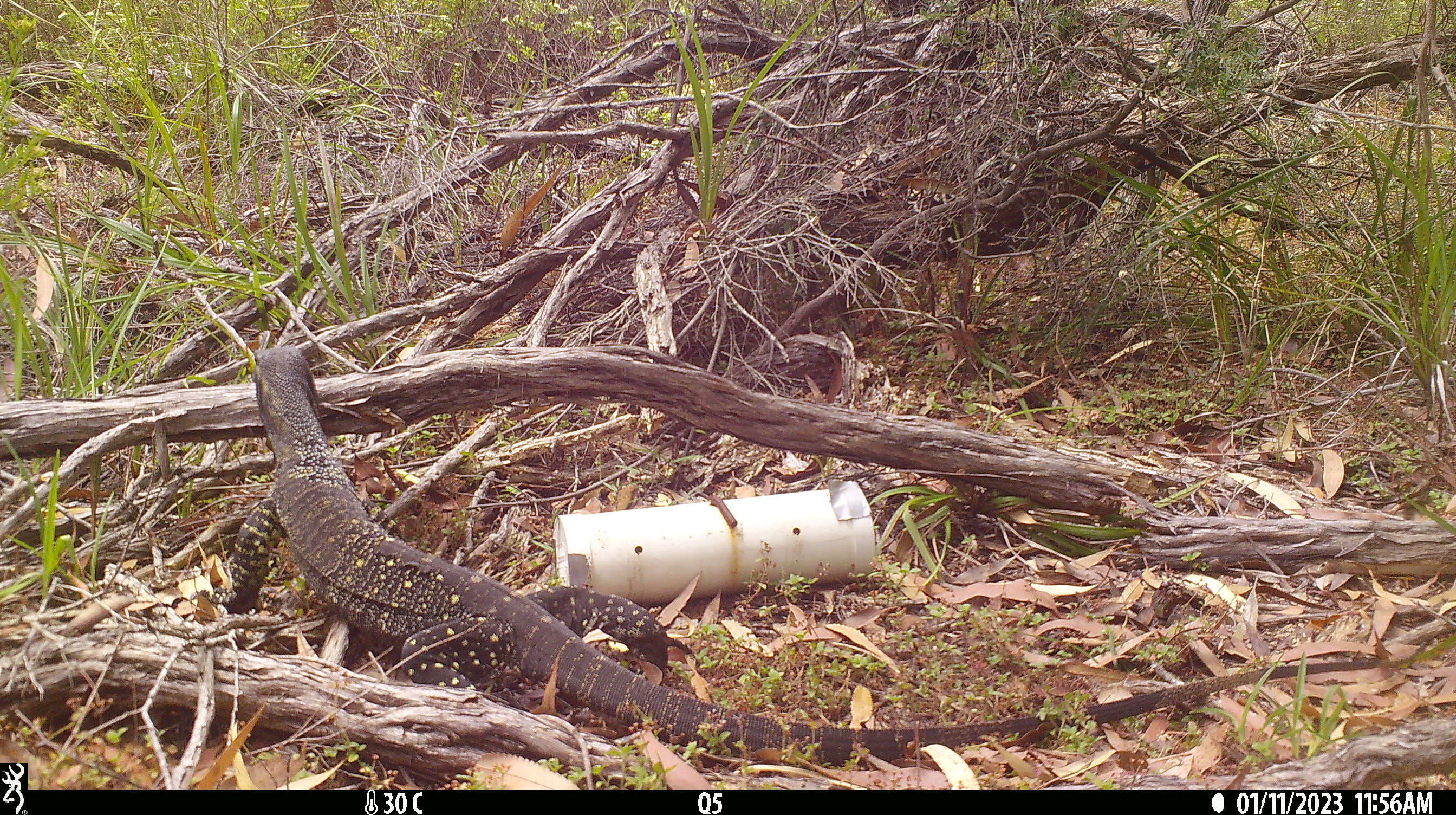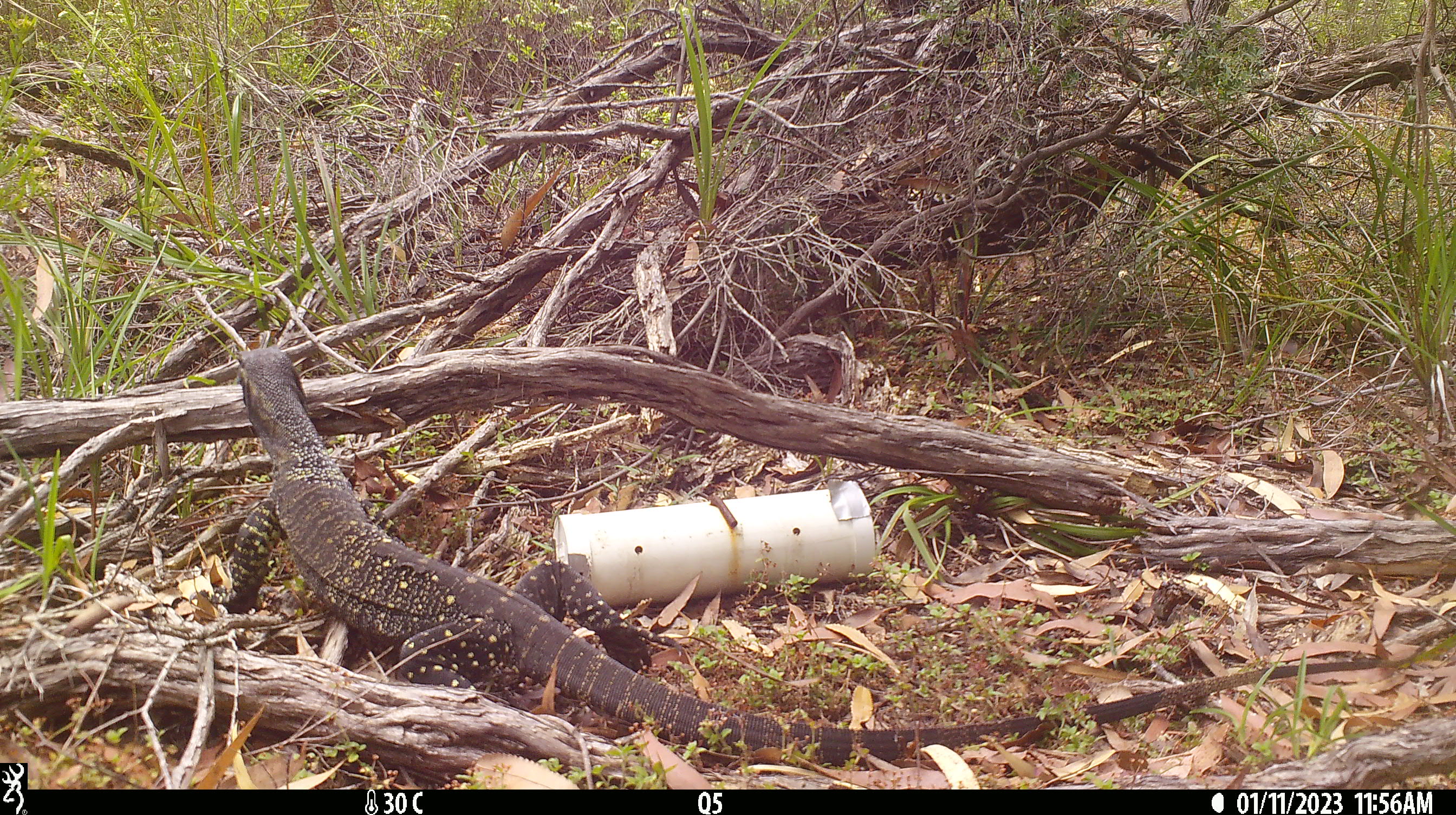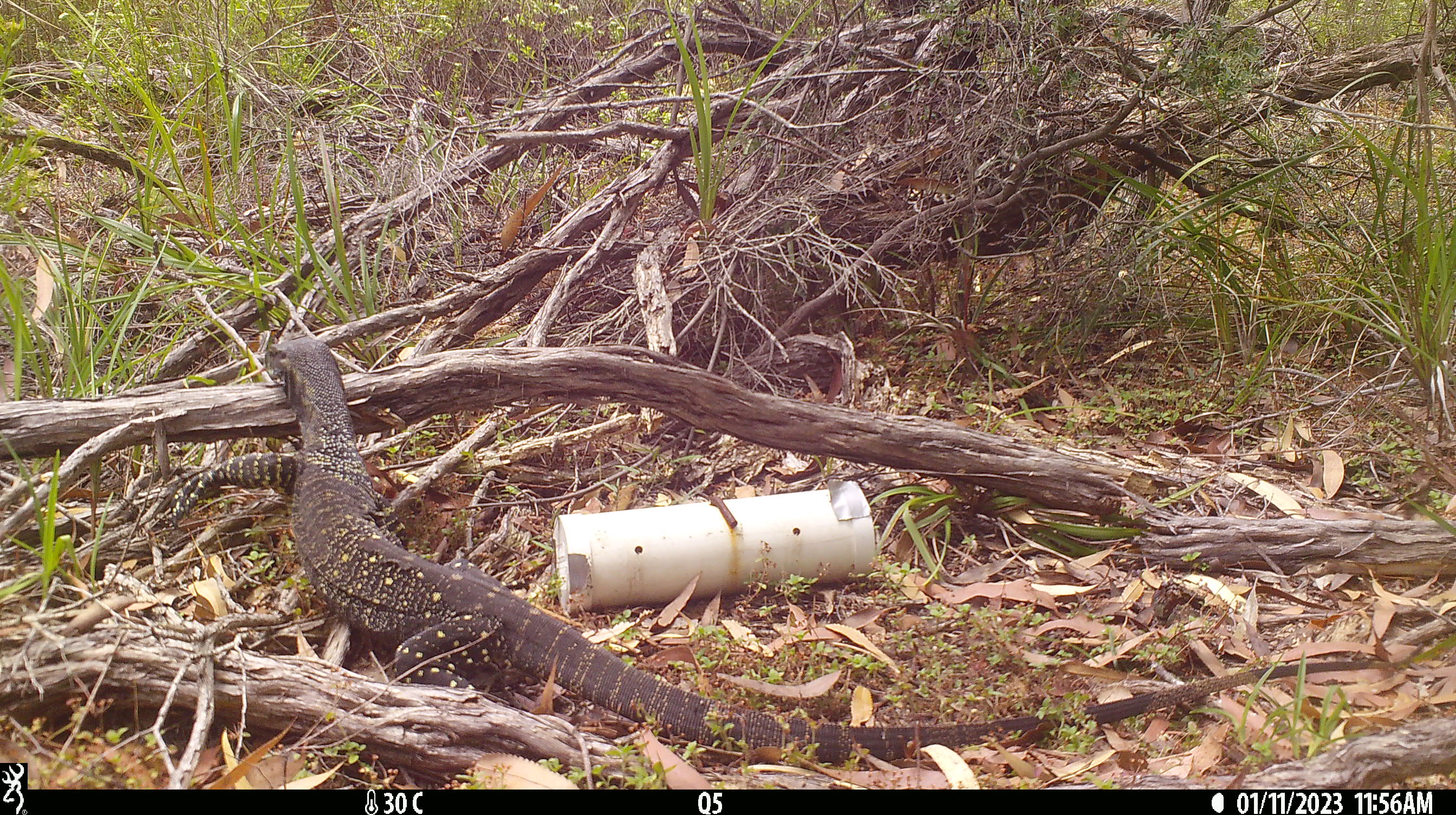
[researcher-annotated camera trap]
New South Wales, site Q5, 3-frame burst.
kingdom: Animalia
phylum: Chordata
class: Reptilia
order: Squamata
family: Varanidae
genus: Varanus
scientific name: Varanus varius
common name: lace monitor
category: goanna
Goanna (lace monitor) (Varanus varius).